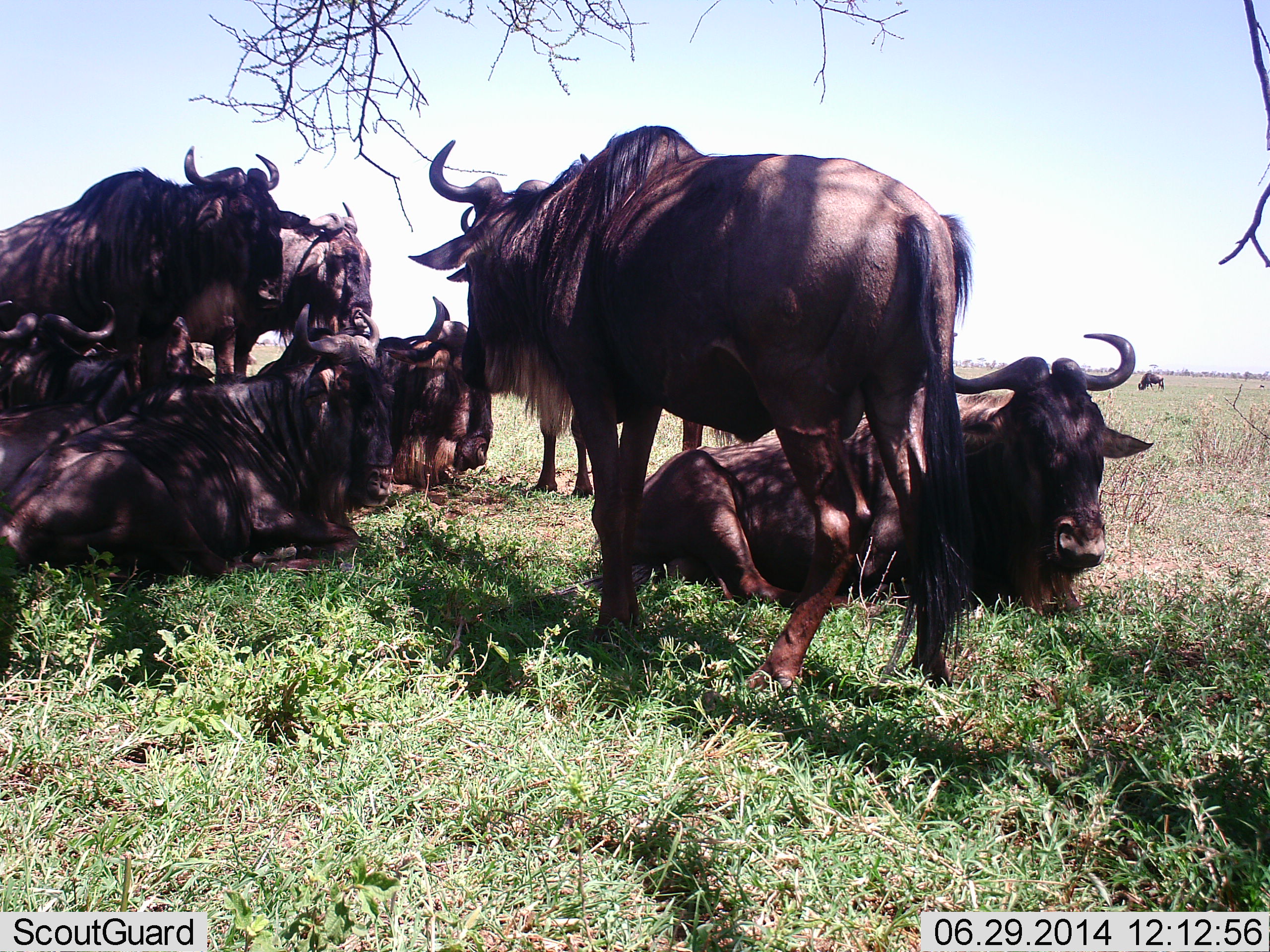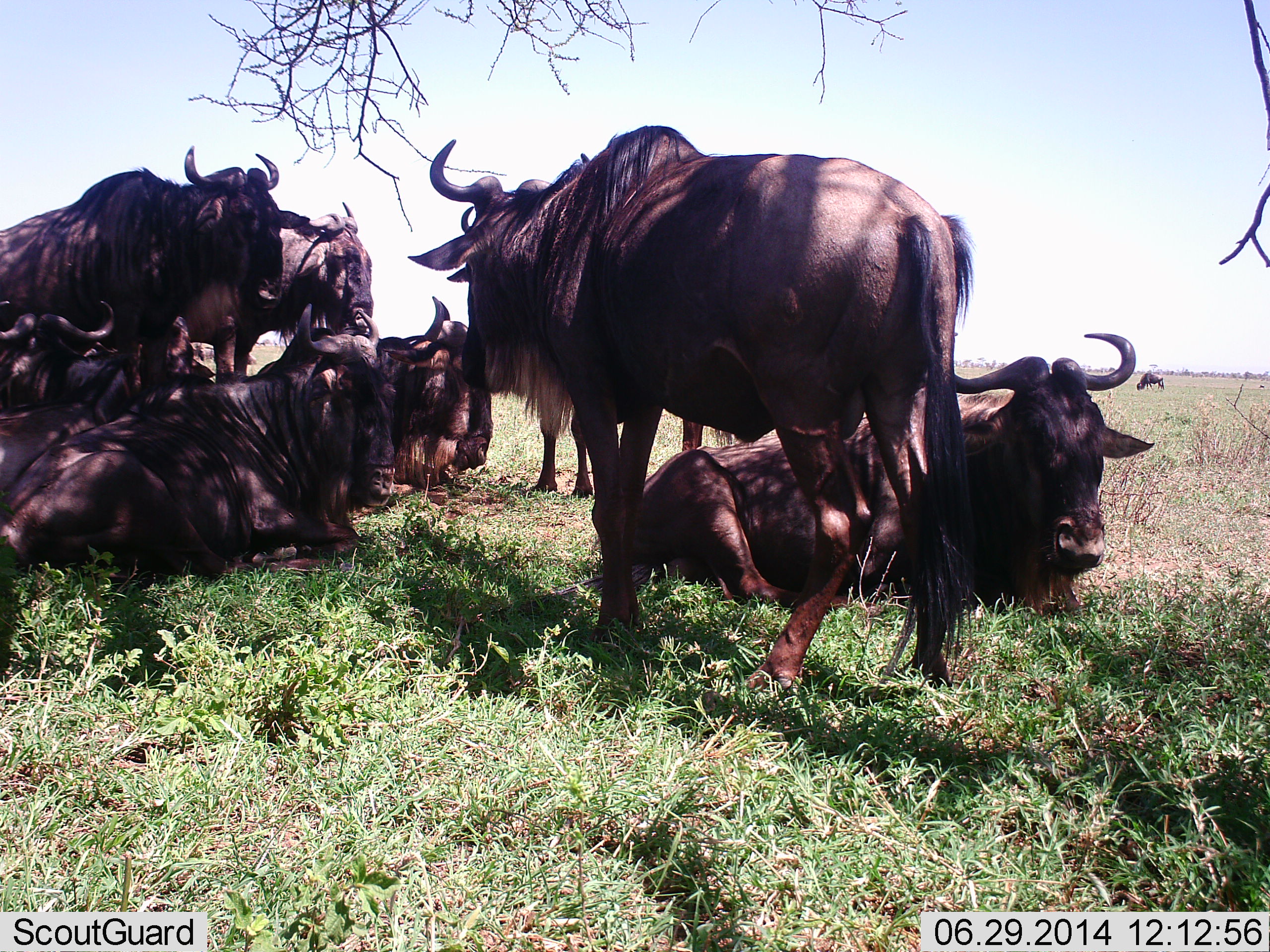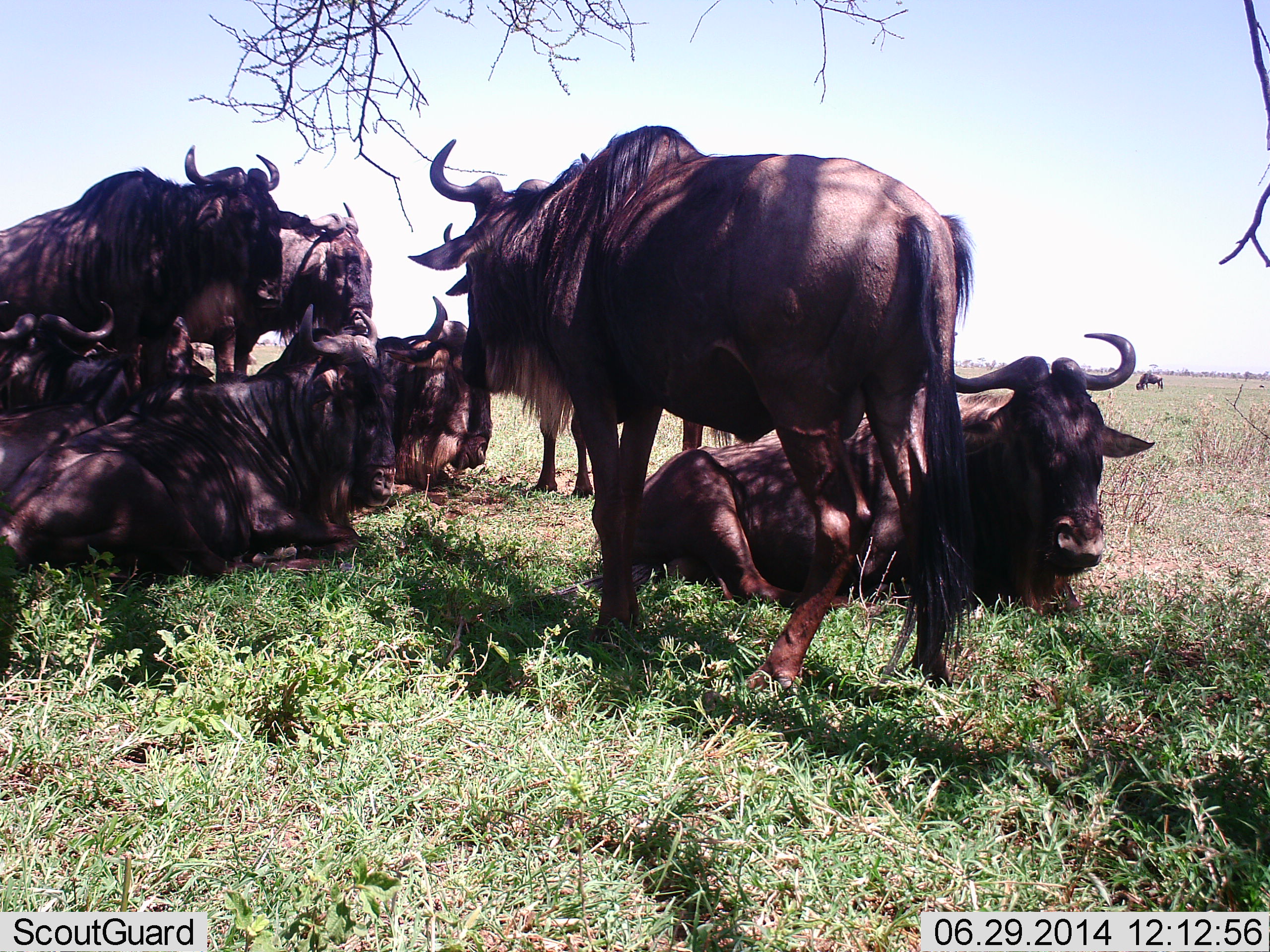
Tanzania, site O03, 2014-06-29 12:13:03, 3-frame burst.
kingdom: Animalia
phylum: Chordata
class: Mammalia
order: Artiodactyla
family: Bovidae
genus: Connochaetes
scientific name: Connochaetes taurinus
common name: blue wildebeest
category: wildebeest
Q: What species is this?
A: Wildebeest (blue wildebeest) (Connochaetes taurinus).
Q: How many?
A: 8.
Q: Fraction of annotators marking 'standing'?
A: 90%.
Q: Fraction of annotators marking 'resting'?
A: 100%.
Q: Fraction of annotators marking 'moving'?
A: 0%.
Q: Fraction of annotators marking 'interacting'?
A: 10%.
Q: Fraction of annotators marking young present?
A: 0%.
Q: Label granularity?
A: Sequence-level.